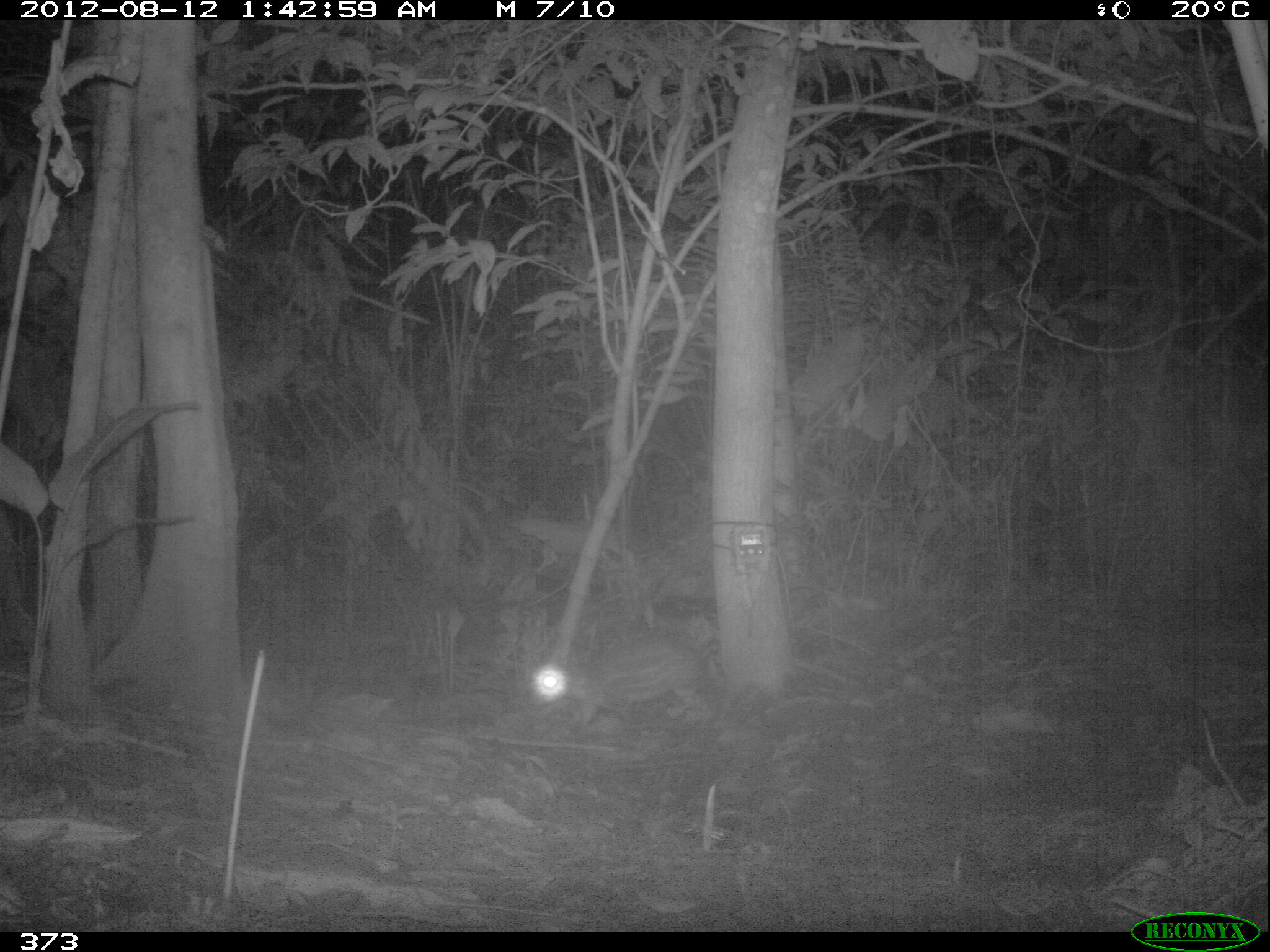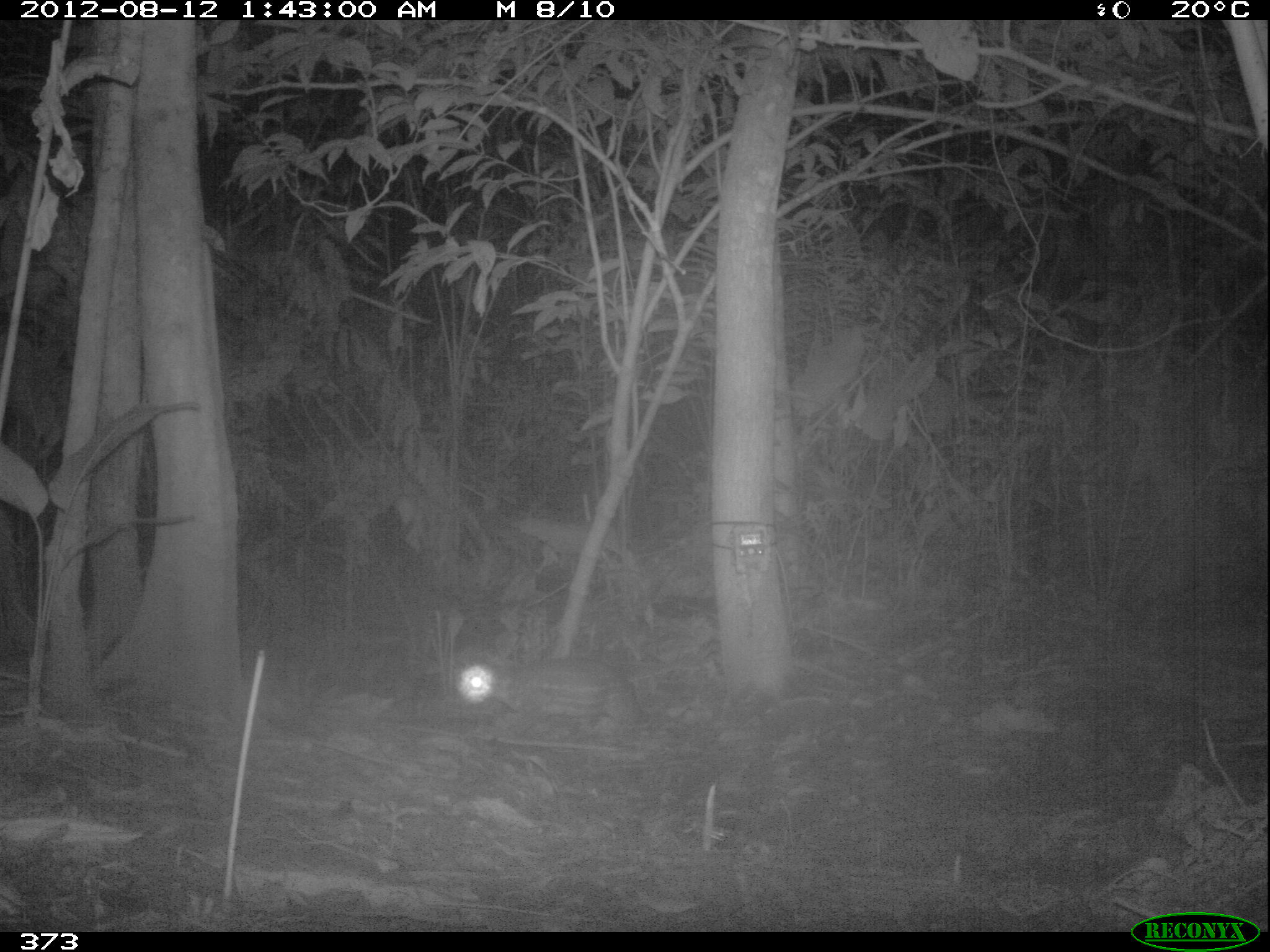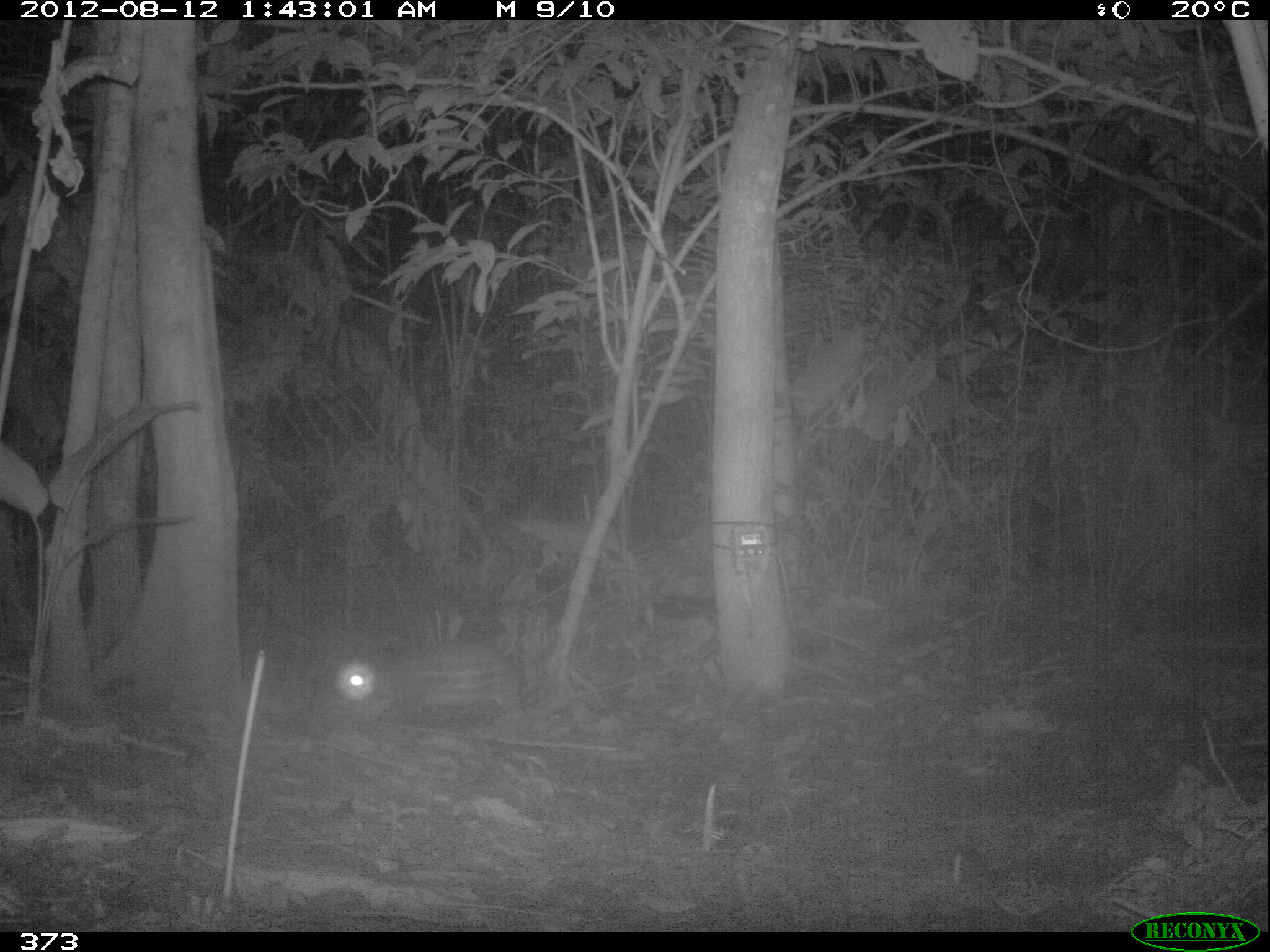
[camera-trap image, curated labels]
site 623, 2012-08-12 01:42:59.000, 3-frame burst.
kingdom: Animalia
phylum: Chordata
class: Mammalia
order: Rodentia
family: Cuniculidae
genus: Cuniculus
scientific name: Cuniculus paca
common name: spotted paca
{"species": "Cuniculus paca (spotted paca)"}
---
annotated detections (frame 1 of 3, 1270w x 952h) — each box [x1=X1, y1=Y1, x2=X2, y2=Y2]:
cuniculus paca: [x1=528, y1=629, x2=715, y2=735]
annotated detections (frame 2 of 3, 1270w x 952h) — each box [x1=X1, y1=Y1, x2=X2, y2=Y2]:
cuniculus paca: [x1=454, y1=648, x2=655, y2=746]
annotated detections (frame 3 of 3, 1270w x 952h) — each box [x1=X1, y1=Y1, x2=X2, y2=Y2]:
cuniculus paca: [x1=333, y1=641, x2=527, y2=724]